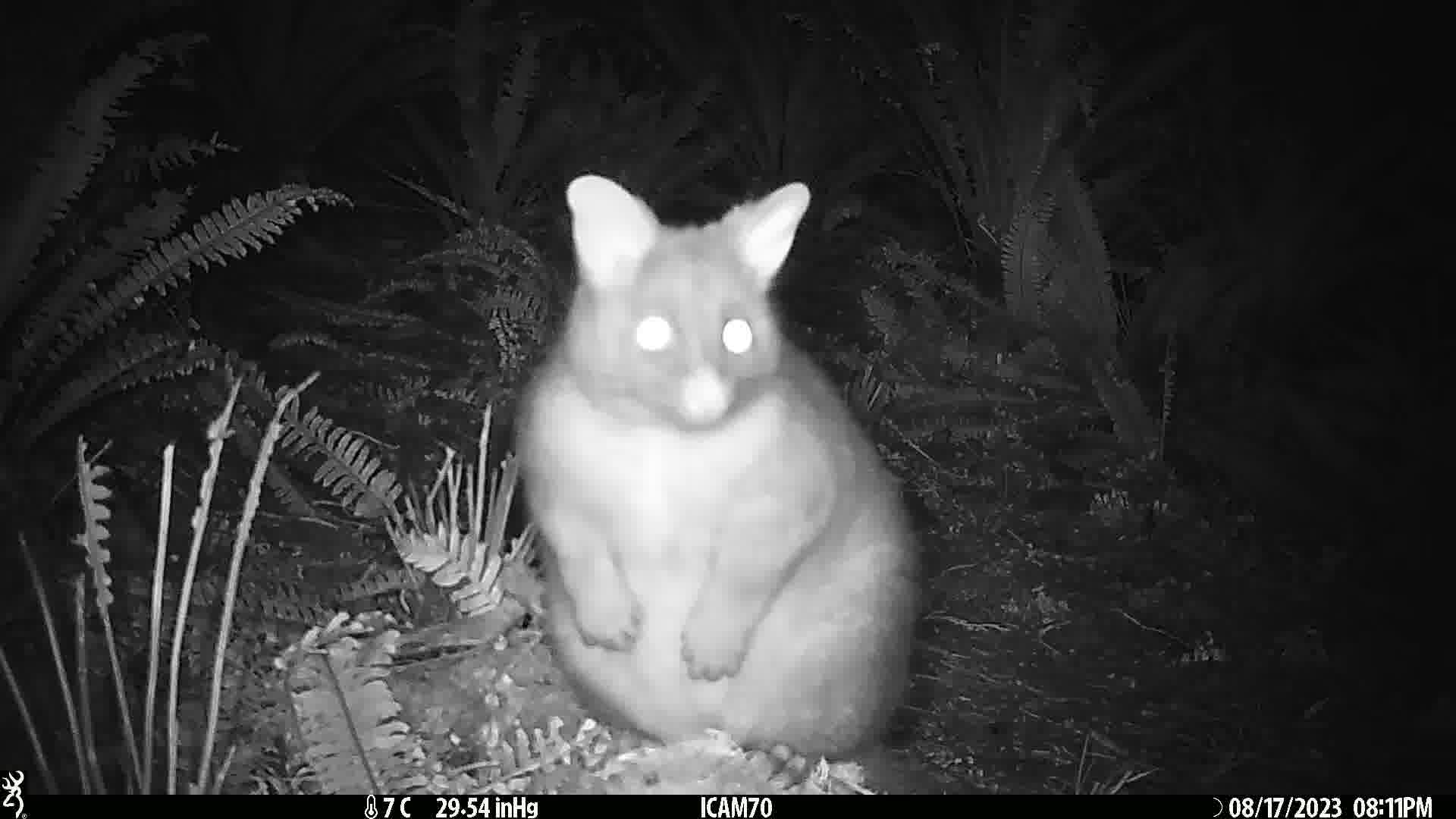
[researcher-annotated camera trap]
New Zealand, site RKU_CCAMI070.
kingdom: Animalia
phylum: Chordata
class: Mammalia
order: Diprotodontia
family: Phalangeridae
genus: Trichosurus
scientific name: Trichosurus vulpecula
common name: common brushtail possum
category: possum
Possum (common brushtail possum) (Trichosurus vulpecula).